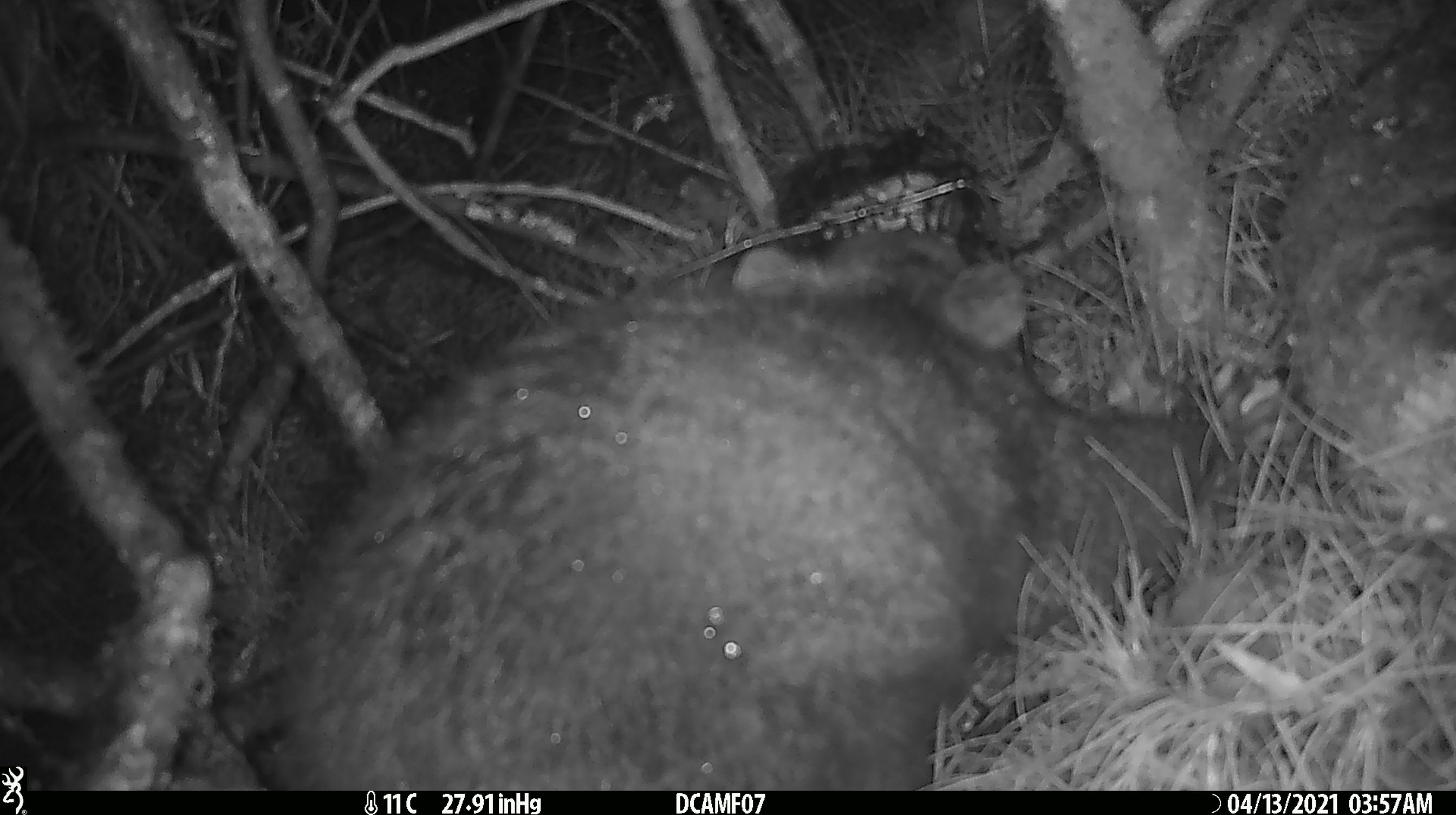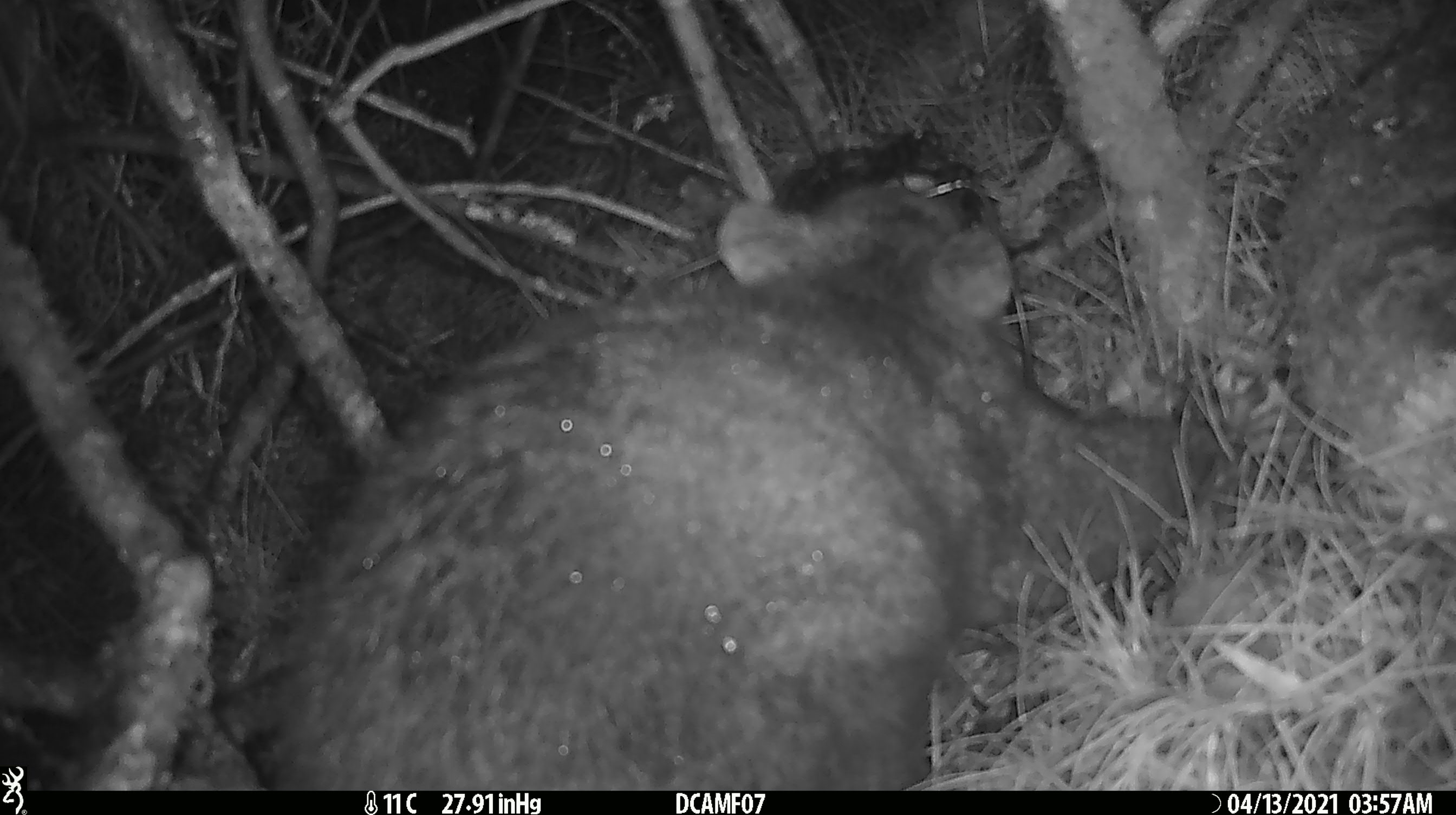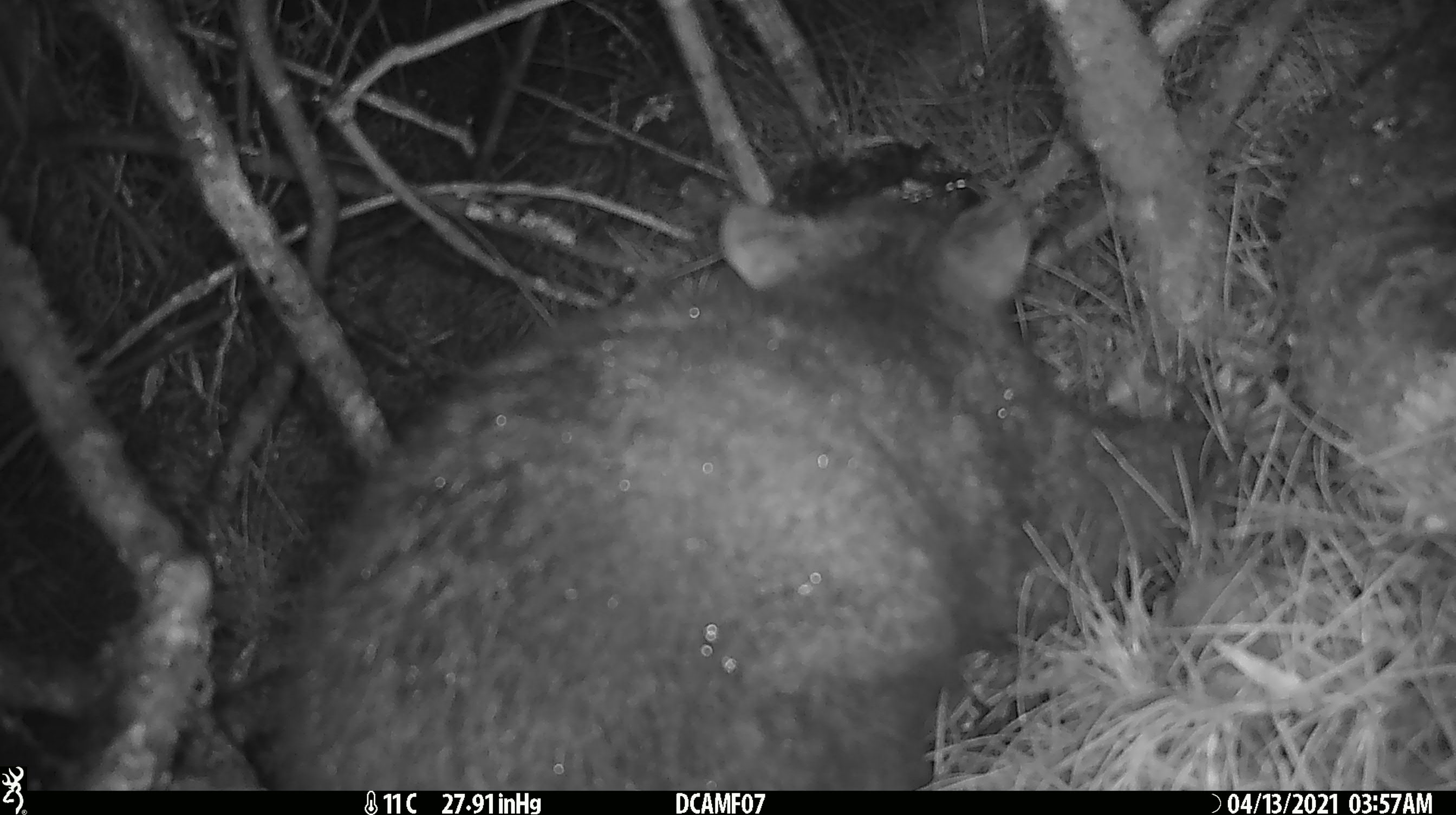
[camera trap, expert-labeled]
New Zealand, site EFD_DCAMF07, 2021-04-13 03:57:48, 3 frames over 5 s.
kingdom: Animalia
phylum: Chordata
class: Mammalia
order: Diprotodontia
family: Phalangeridae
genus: Trichosurus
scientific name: Trichosurus vulpecula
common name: common brushtail possum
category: possum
Possum (common brushtail possum) (Trichosurus vulpecula).